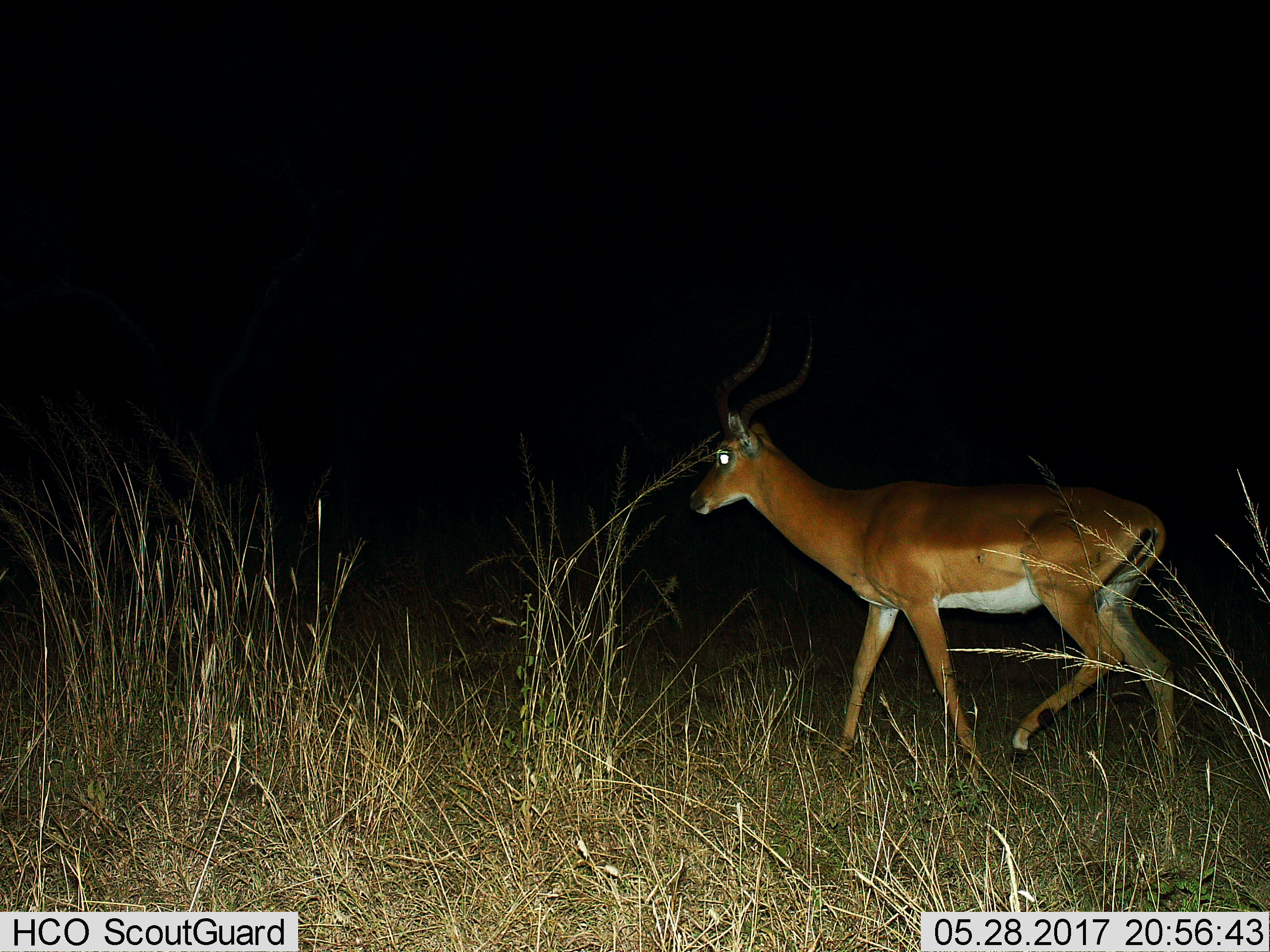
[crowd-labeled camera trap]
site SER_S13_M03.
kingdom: Animalia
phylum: Chordata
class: Mammalia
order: Artiodactyla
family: Bovidae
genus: Aepyceros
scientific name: Aepyceros melampus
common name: impala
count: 1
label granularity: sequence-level